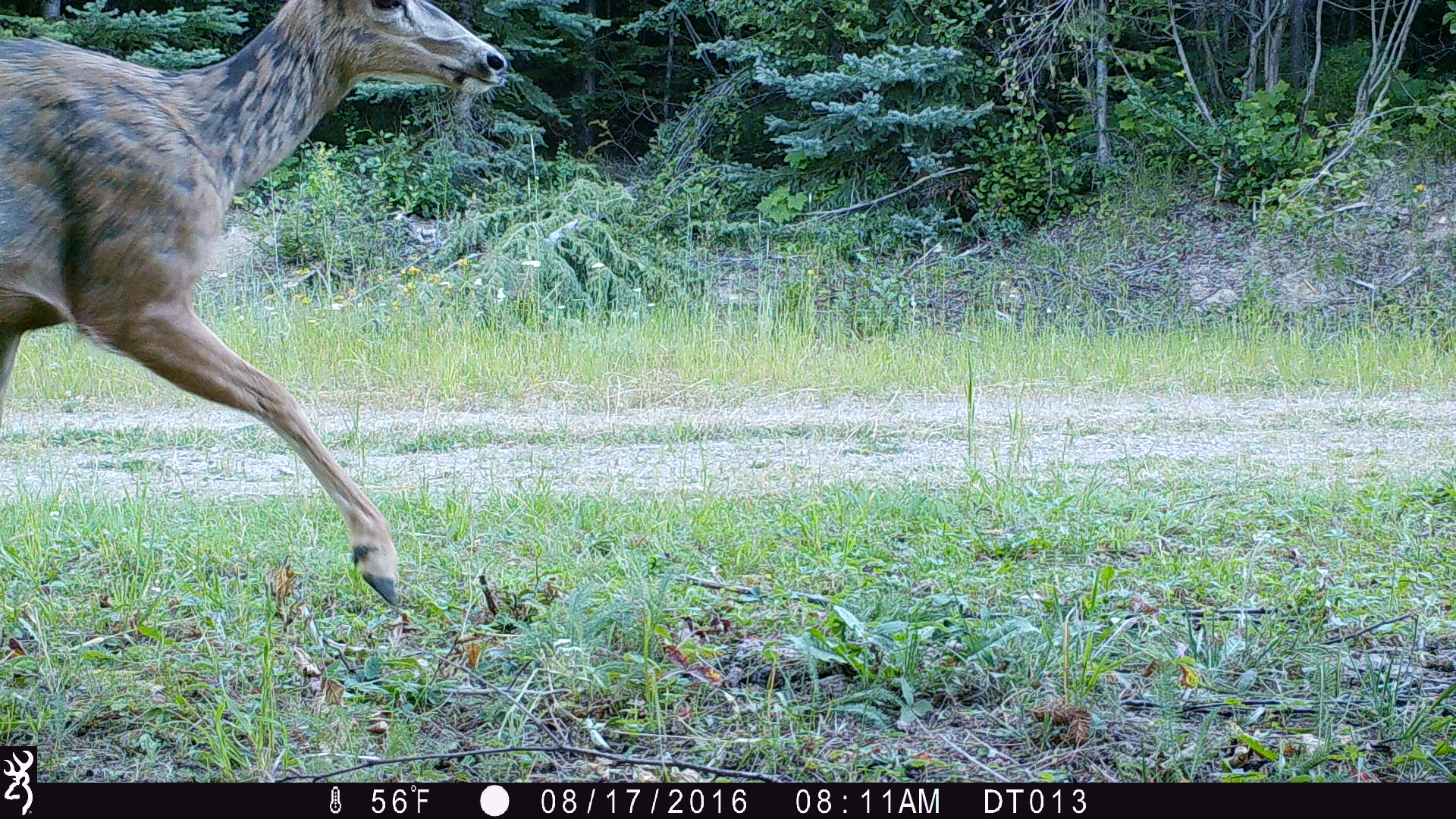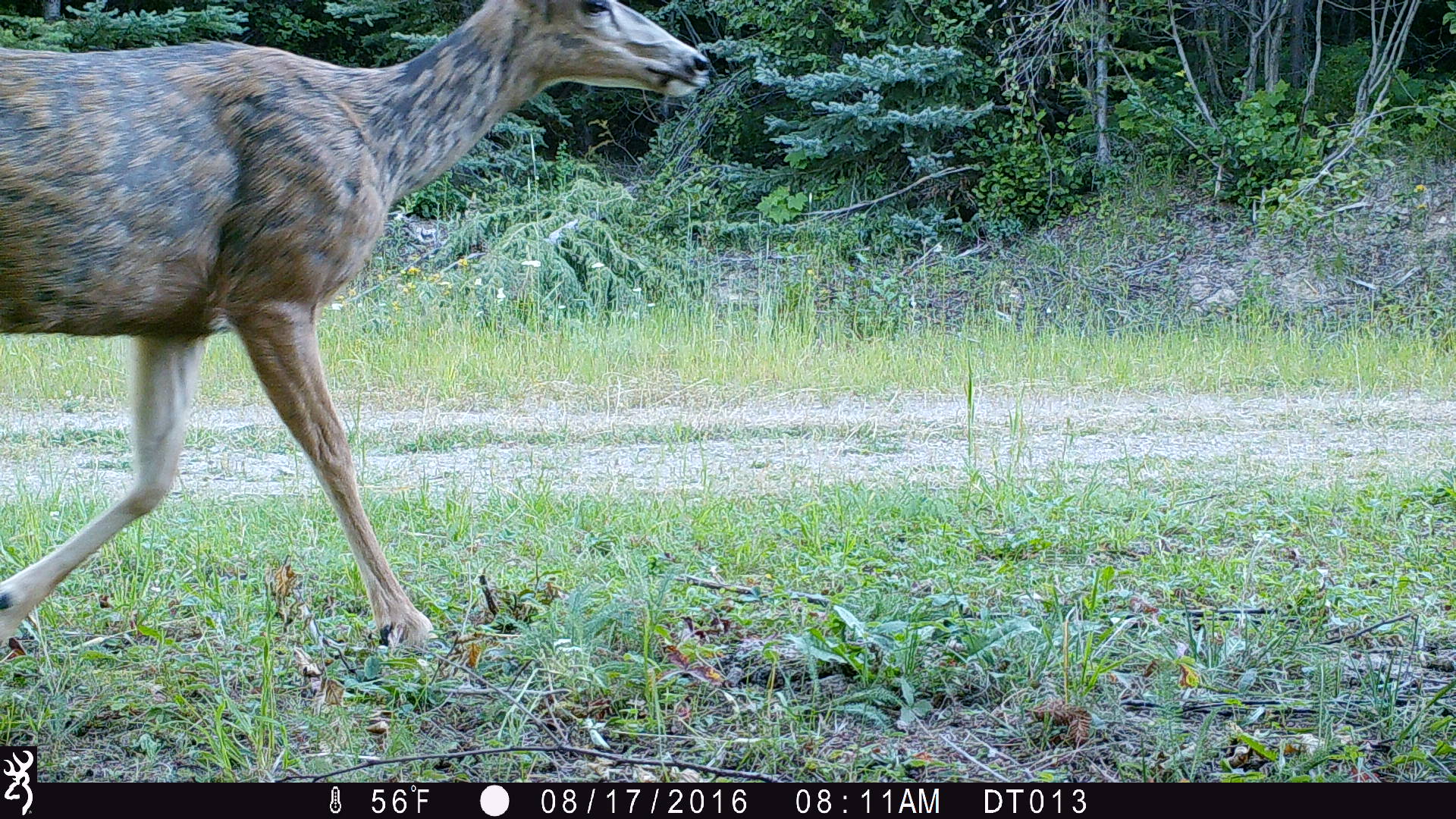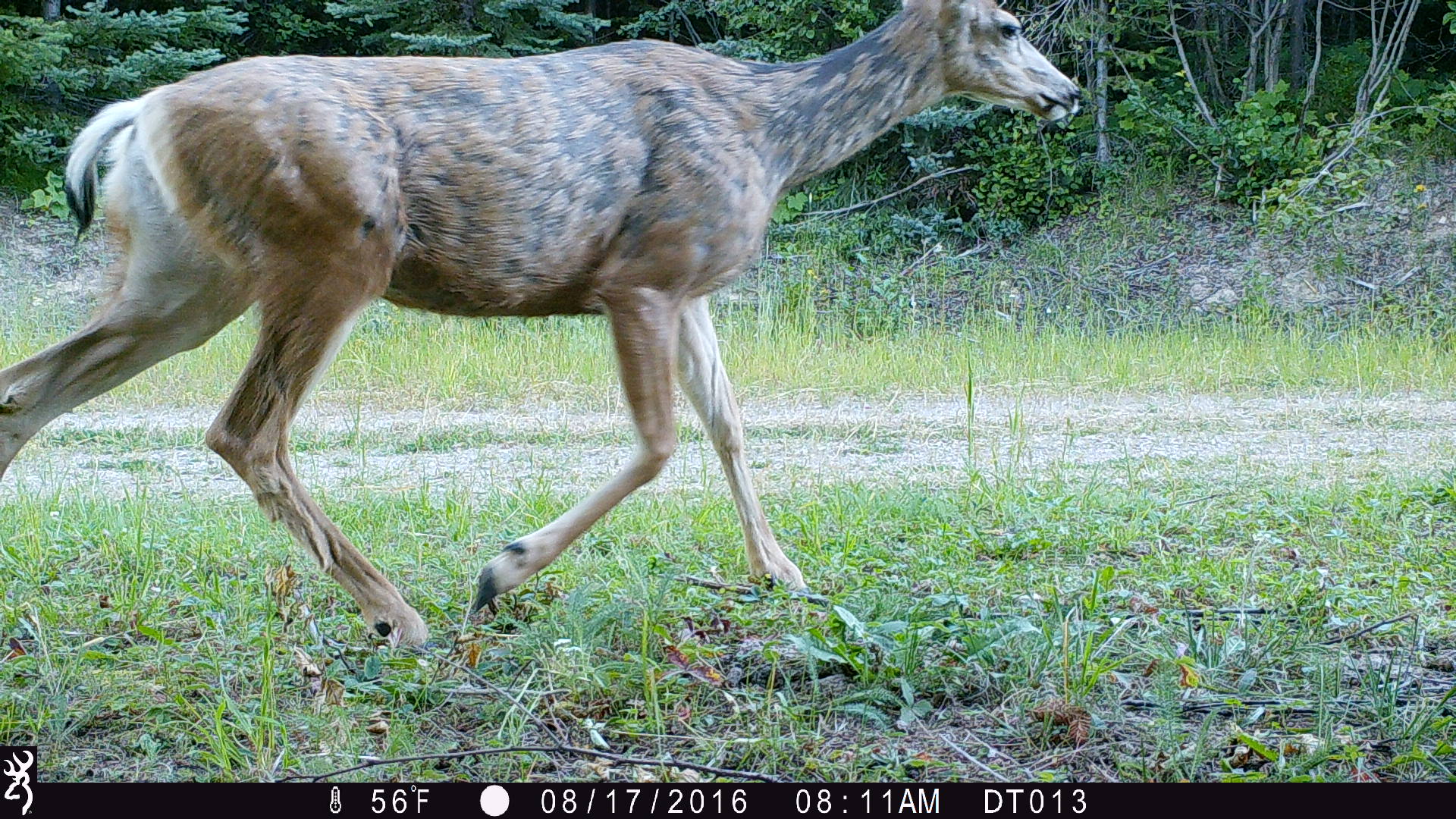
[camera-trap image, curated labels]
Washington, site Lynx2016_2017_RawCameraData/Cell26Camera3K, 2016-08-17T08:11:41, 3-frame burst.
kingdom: Animalia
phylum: Chordata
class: Mammalia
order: Artiodactyla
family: Cervidae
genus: Odocoileus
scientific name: Odocoileus hemionus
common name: mule deer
Odocoileus hemionus (mule deer). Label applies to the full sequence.